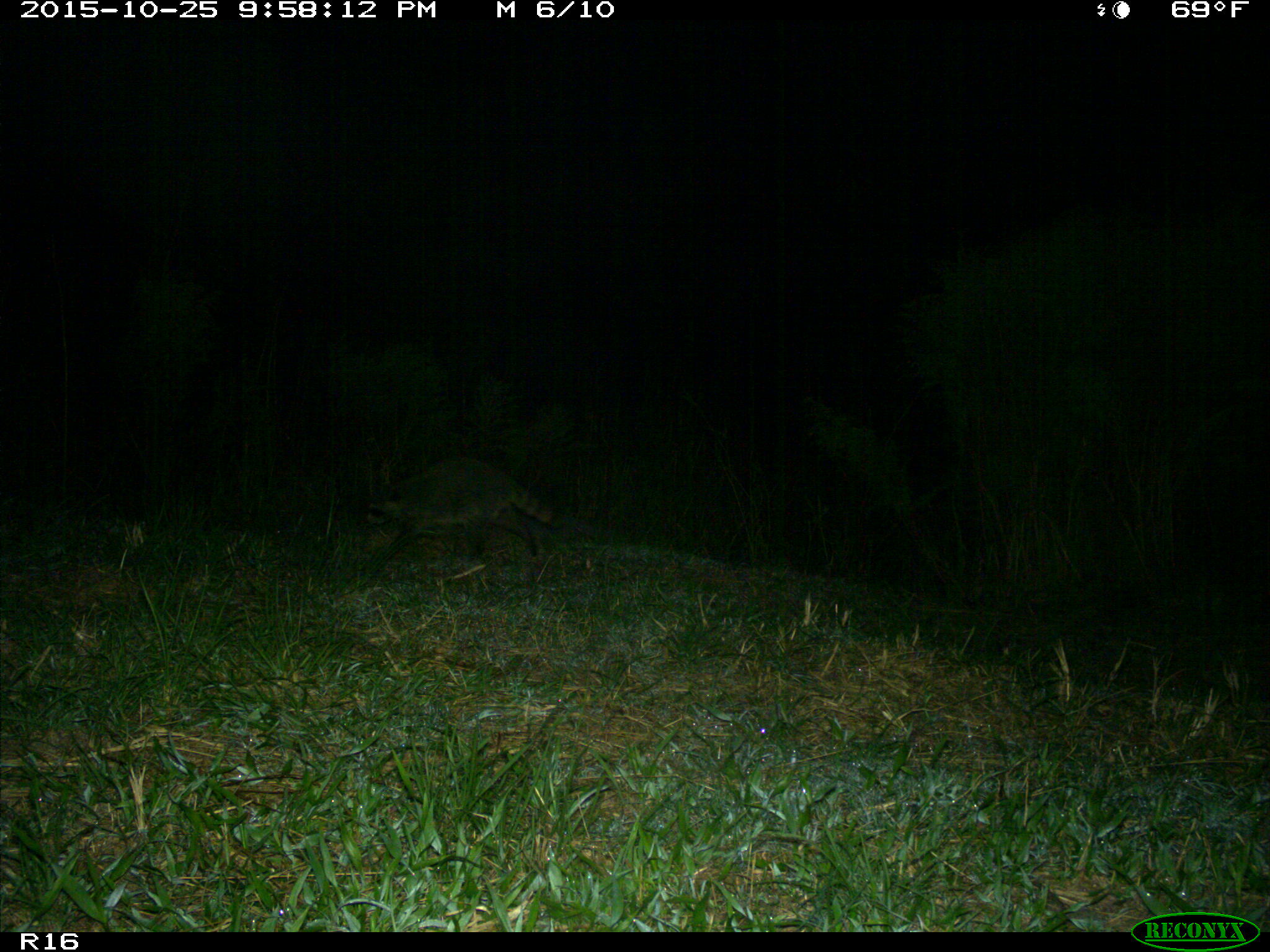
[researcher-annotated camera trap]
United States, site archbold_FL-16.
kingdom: Animalia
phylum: Chordata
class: Mammalia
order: Carnivora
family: Procyonidae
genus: Procyon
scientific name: Procyon lotor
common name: common raccoon